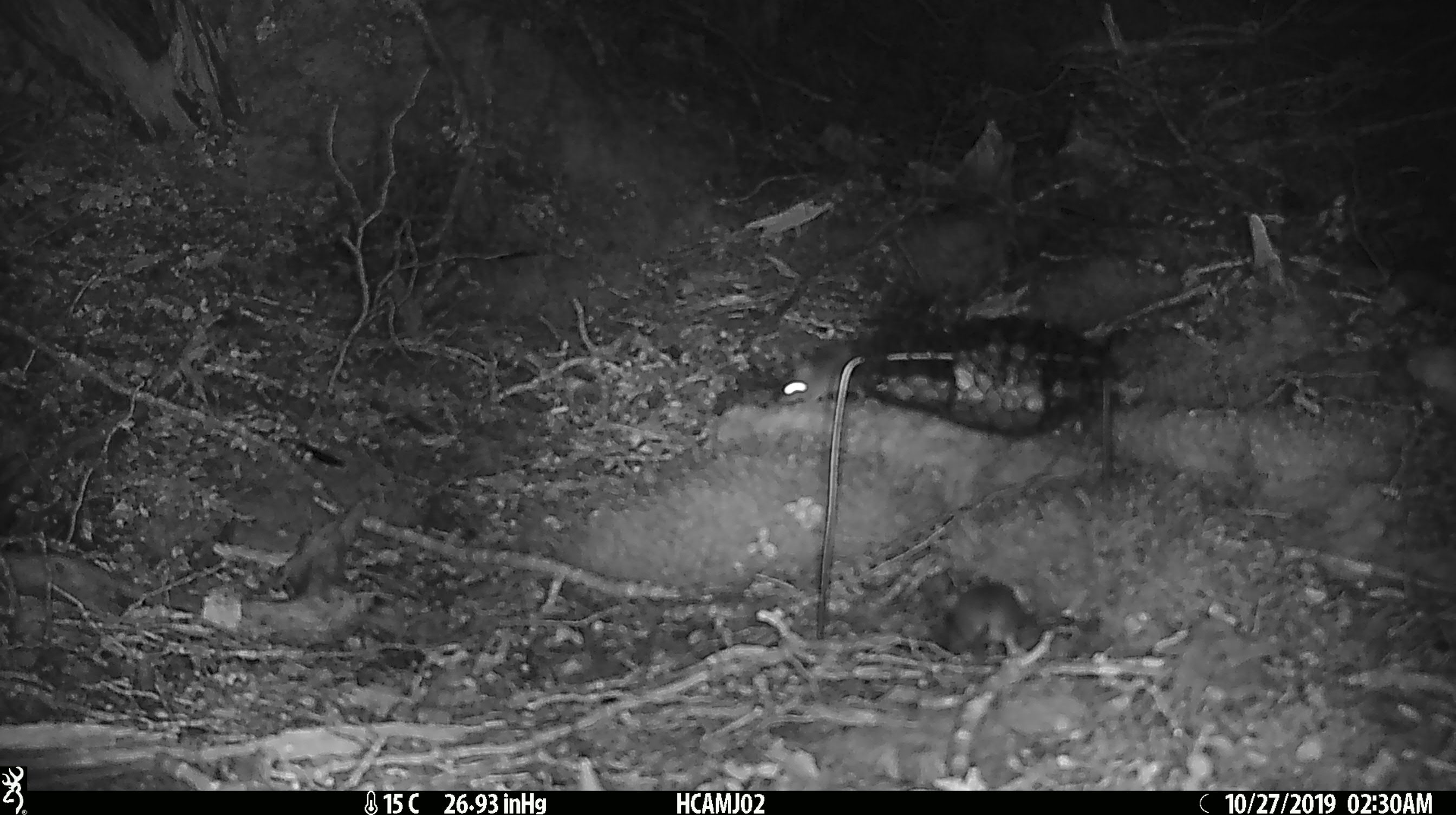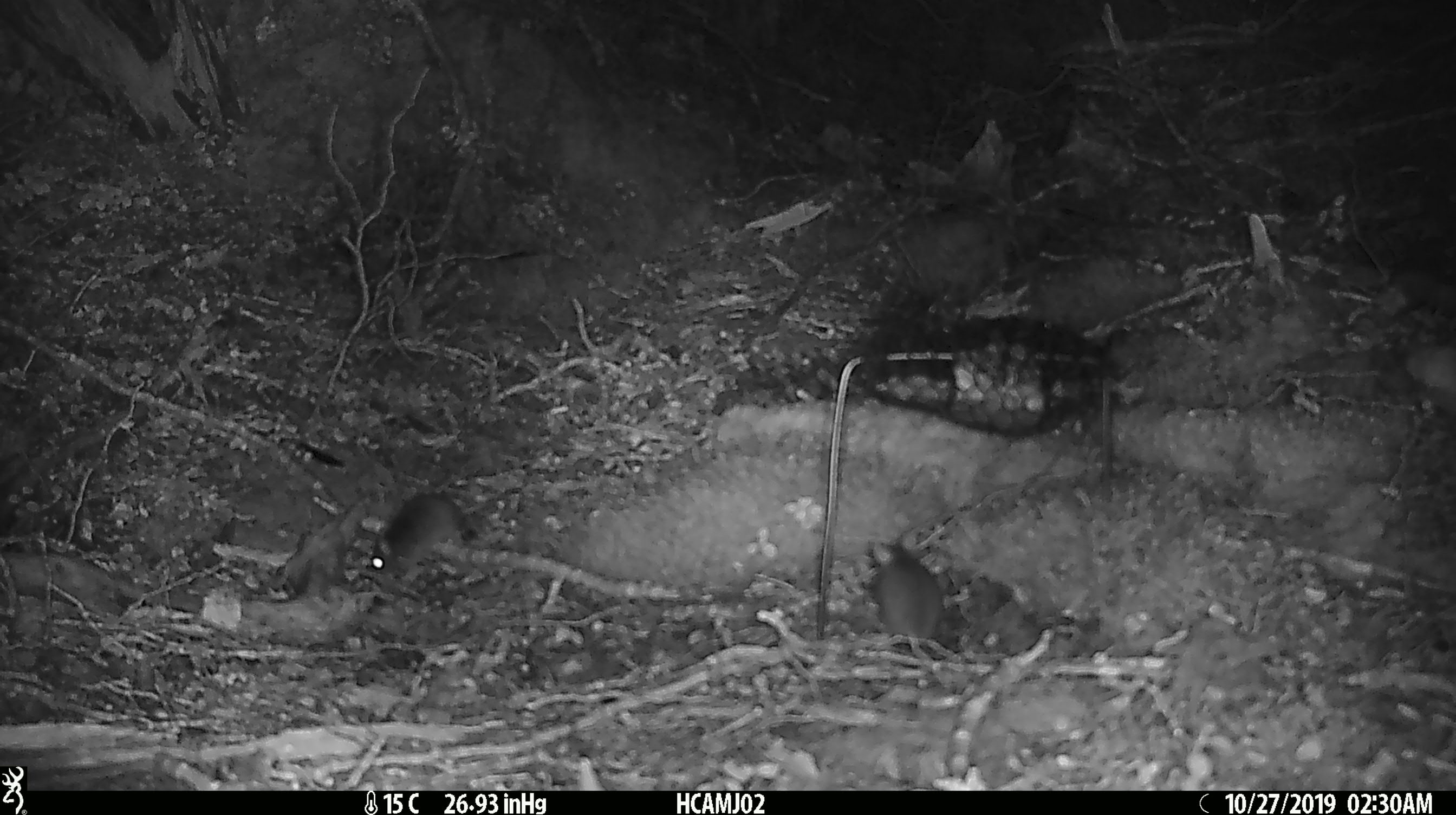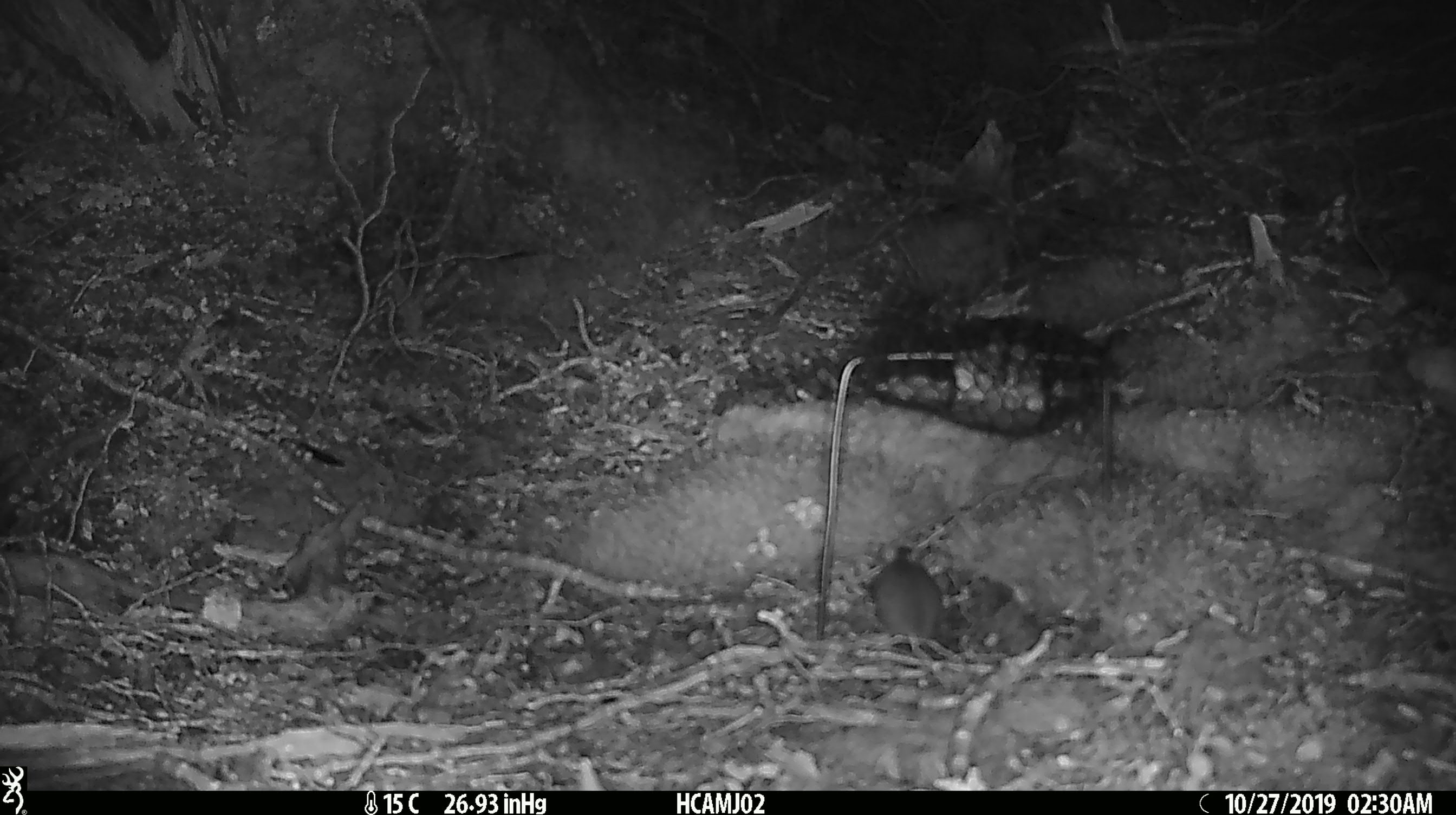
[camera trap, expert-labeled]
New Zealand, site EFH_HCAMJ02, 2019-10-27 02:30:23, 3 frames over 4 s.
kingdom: Animalia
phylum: Chordata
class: Mammalia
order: Rodentia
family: Muridae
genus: Mus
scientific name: Mus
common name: mouse